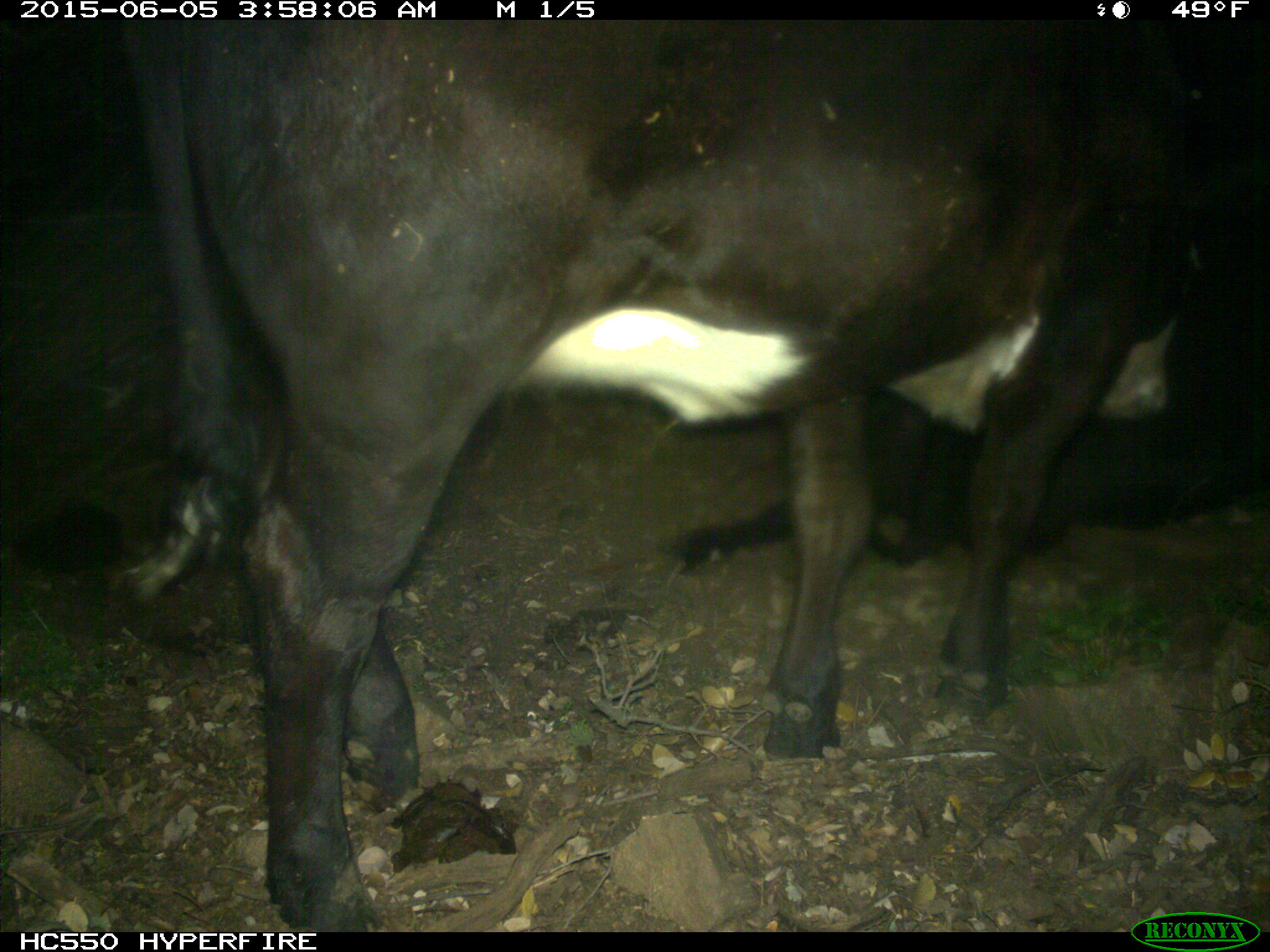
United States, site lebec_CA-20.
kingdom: Animalia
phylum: Chordata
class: Mammalia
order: Artiodactyla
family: Bovidae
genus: Bos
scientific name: Bos taurus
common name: domestic cow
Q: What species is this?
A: Bos taurus (domestic cow).